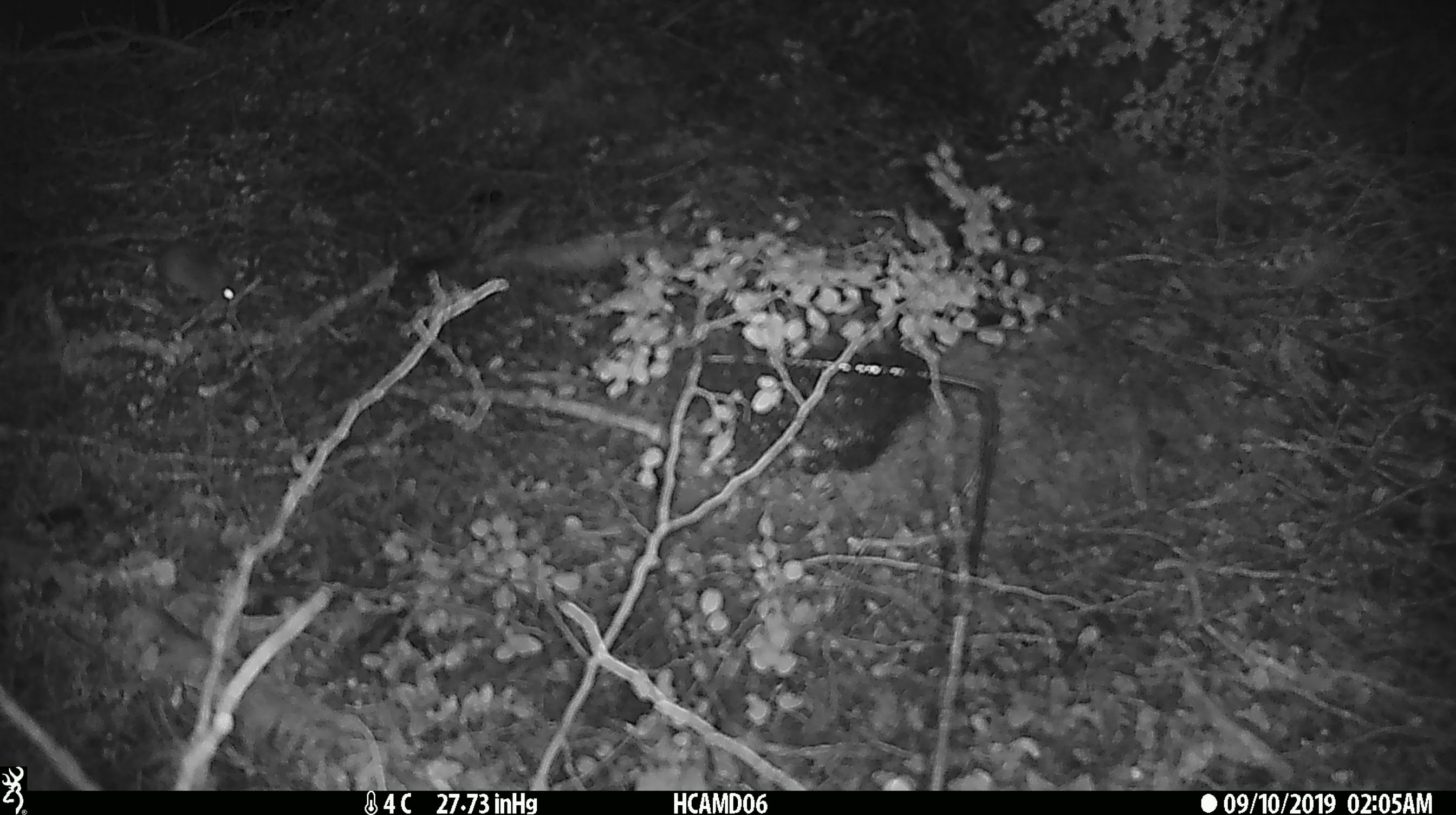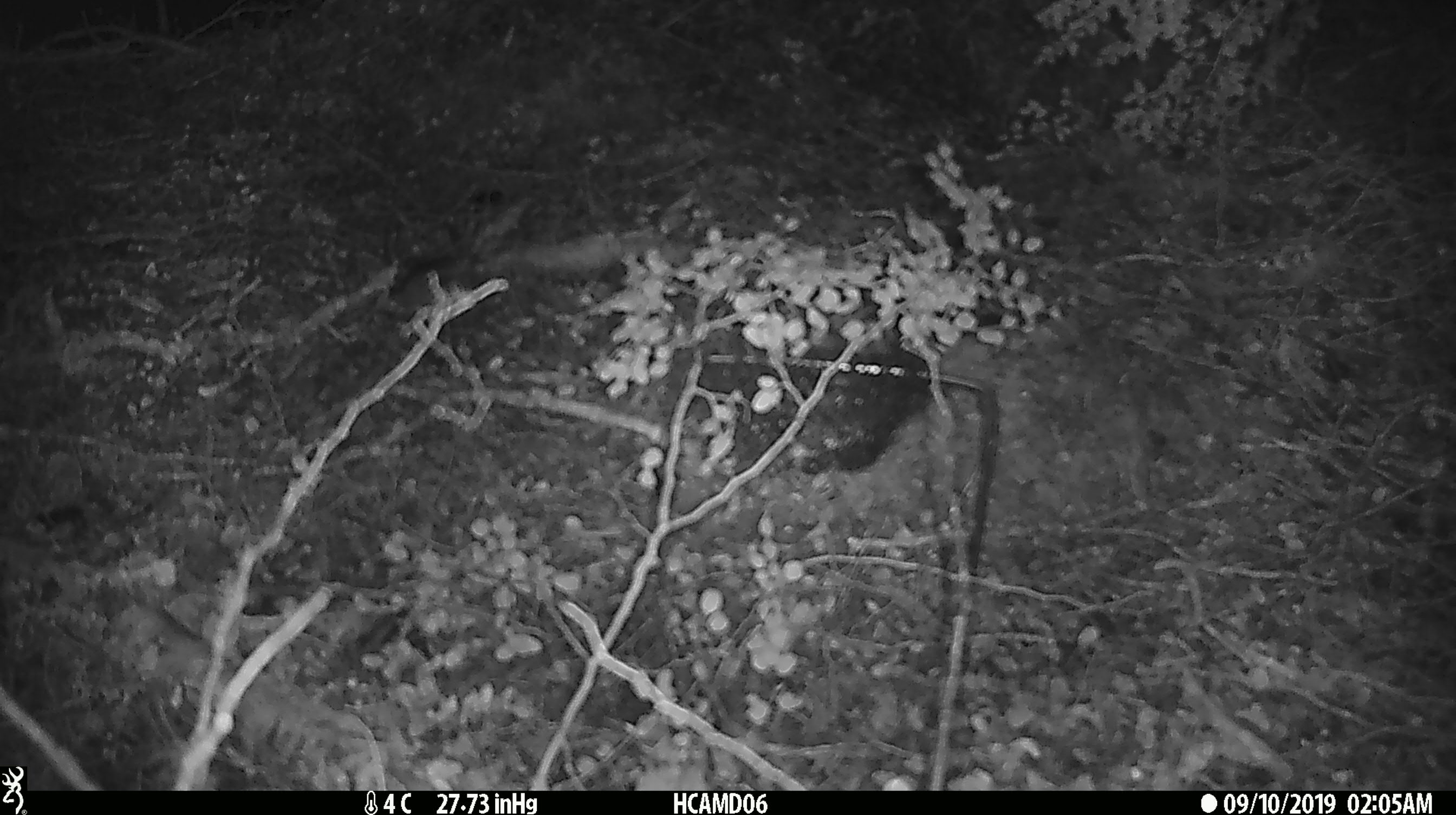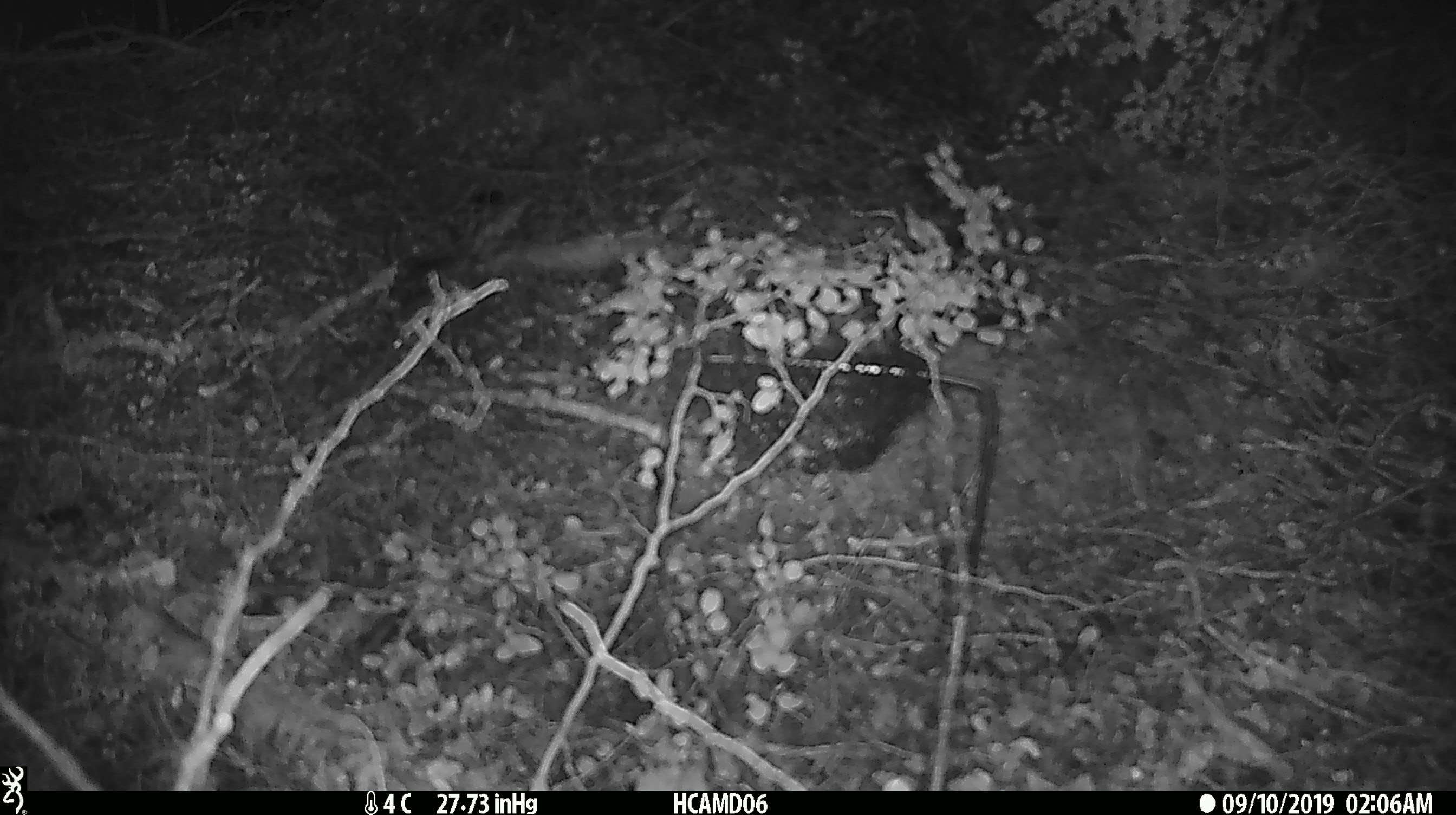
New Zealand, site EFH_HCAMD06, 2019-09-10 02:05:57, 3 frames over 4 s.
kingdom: Animalia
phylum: Chordata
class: Mammalia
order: Rodentia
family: Muridae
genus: Mus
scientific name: Mus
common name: mouse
Mouse (Mus).